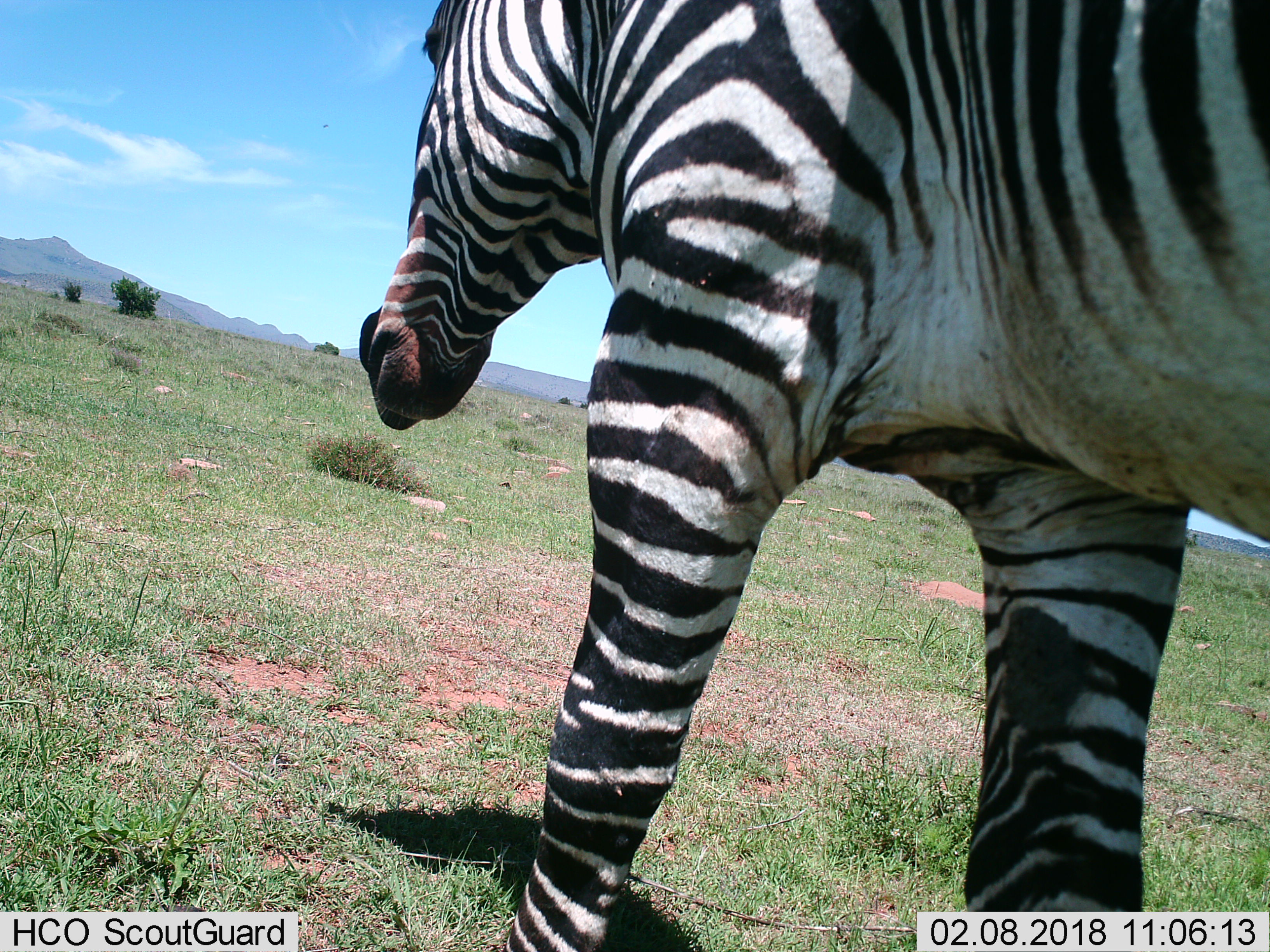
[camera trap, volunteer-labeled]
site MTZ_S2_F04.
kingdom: Animalia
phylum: Chordata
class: Mammalia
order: Perissodactyla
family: Equidae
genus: Equus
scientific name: Equus zebra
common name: mountain zebra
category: zebramountain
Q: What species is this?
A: Zebramountain (mountain zebra) (Equus zebra).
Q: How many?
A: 1.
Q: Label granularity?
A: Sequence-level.